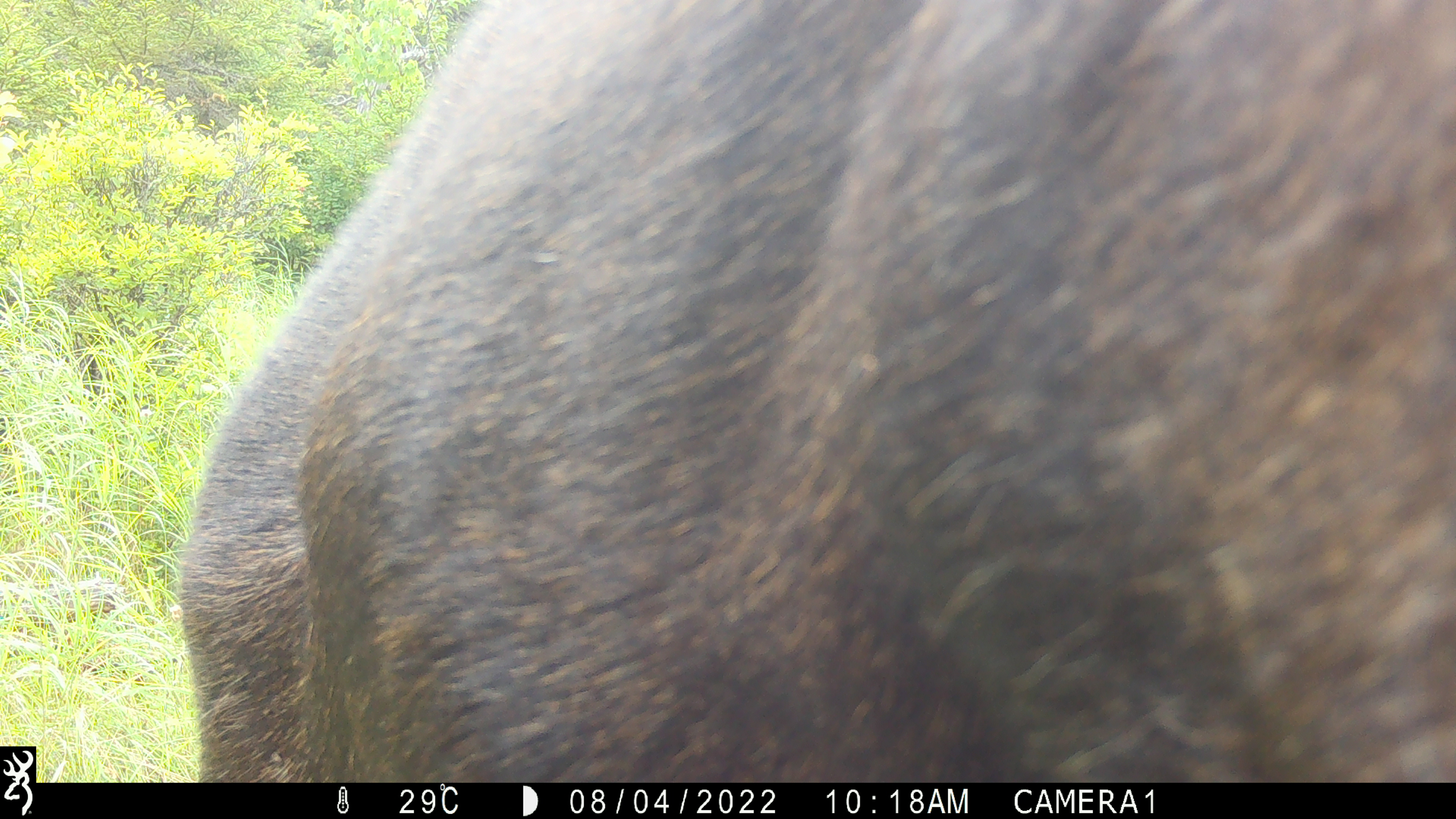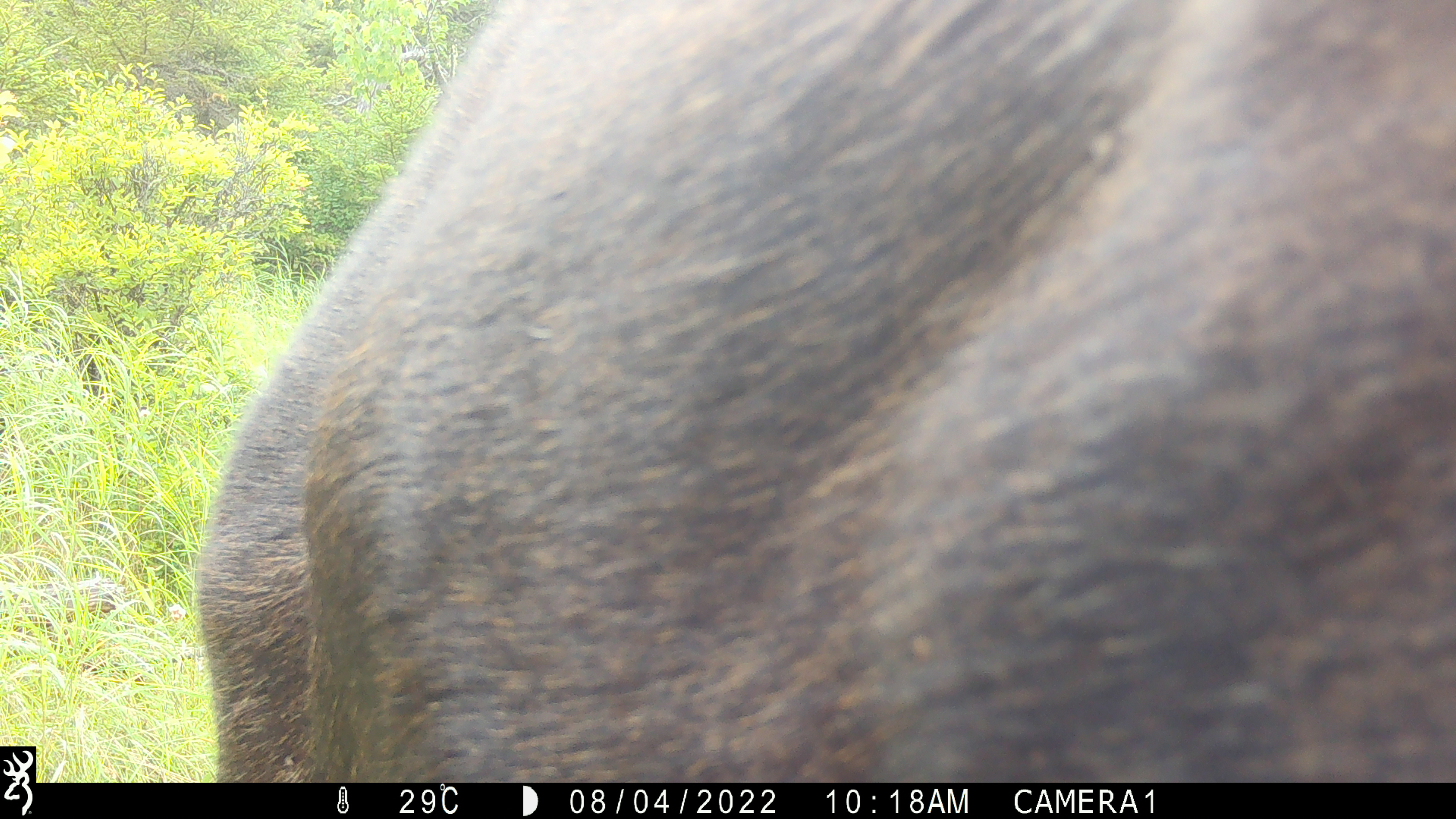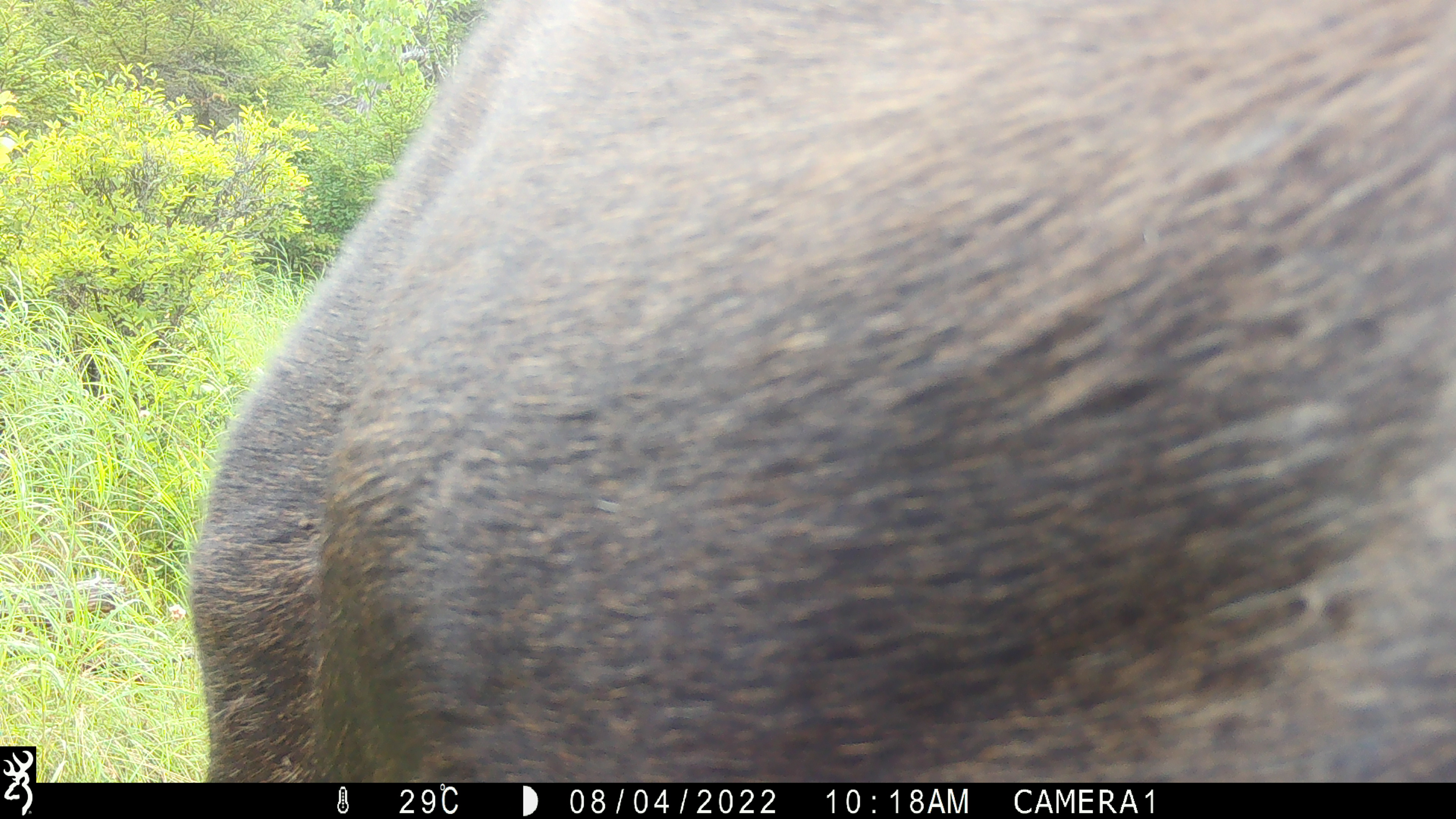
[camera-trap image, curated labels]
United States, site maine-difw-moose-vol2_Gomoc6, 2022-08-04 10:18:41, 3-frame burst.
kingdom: Animalia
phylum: Chordata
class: Mammalia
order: Artiodactyla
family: Cervidae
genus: Alces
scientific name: Alces alces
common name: moose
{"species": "moose (Alces alces)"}